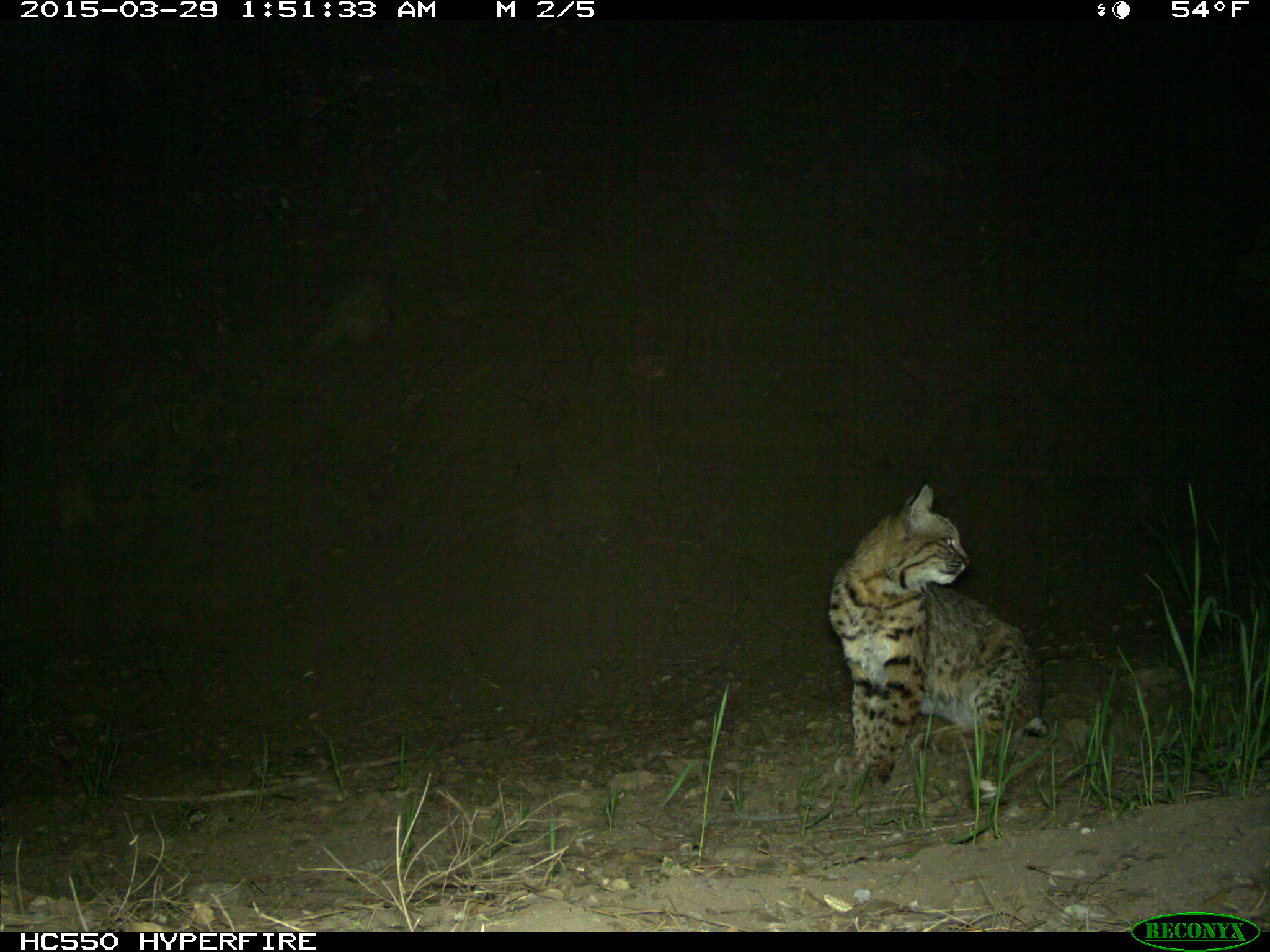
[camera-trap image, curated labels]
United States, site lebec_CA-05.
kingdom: Animalia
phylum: Chordata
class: Mammalia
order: Carnivora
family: Felidae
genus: Lynx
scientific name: Lynx rufus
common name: bobcat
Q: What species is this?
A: Lynx rufus (bobcat).